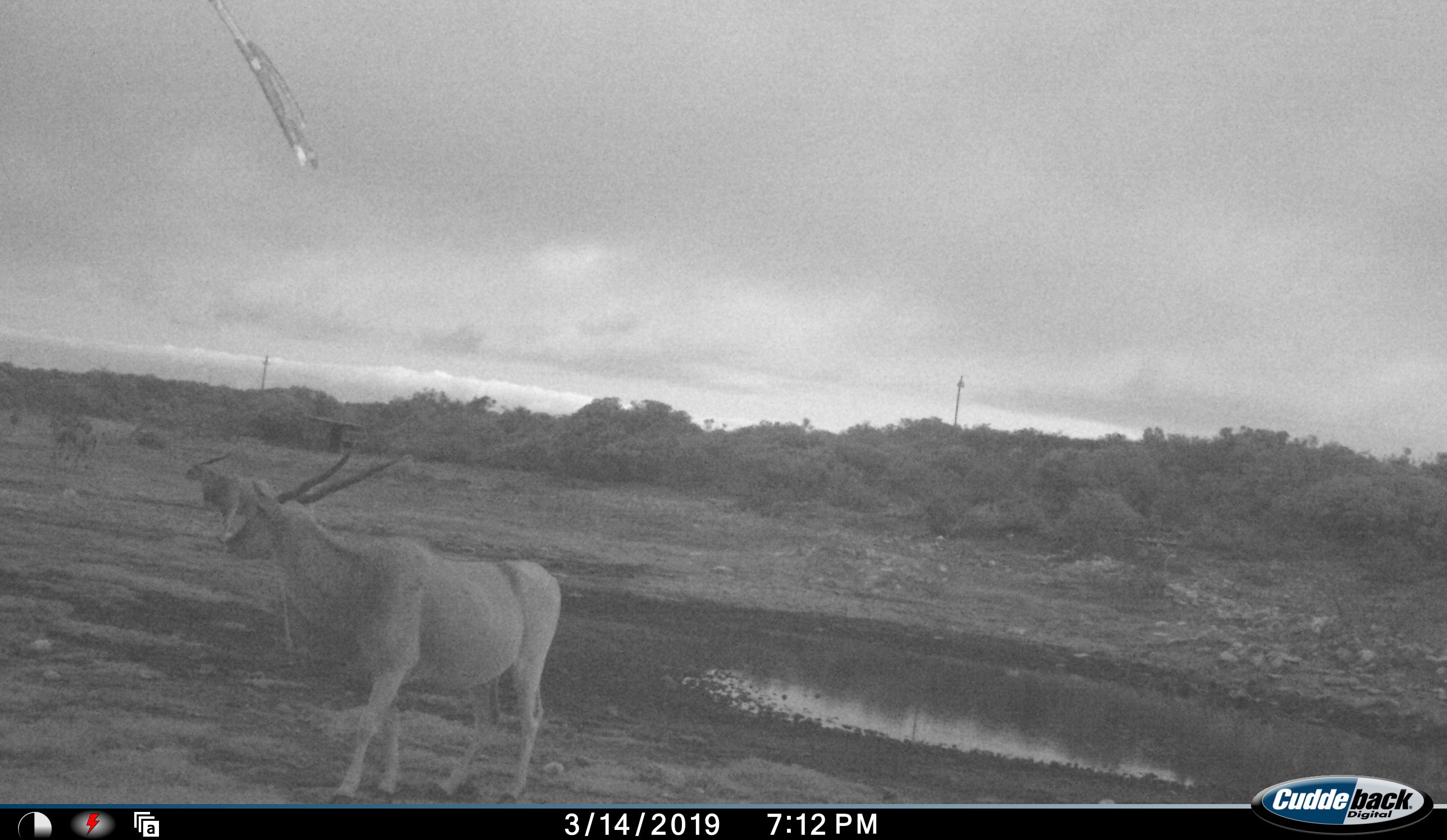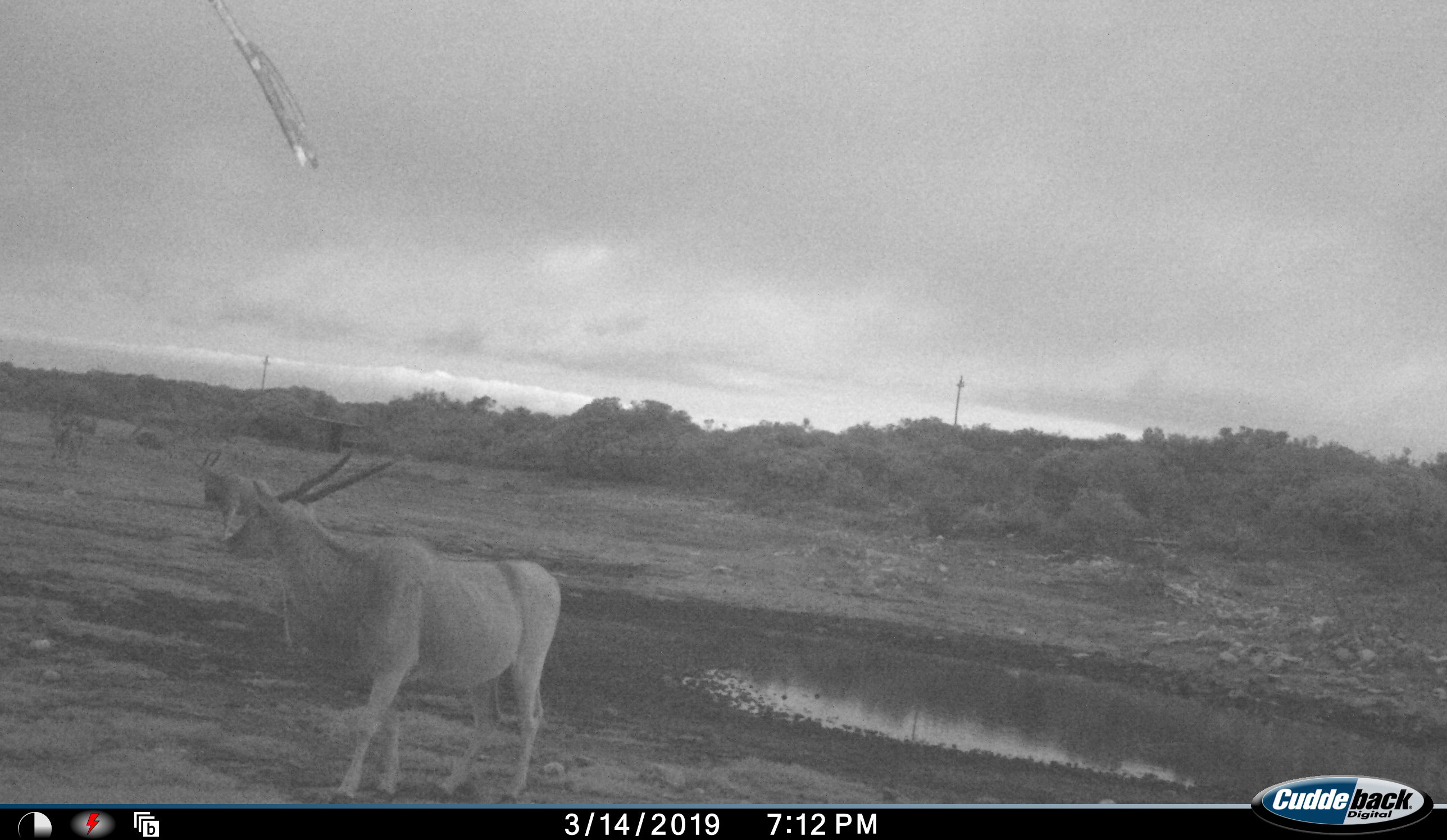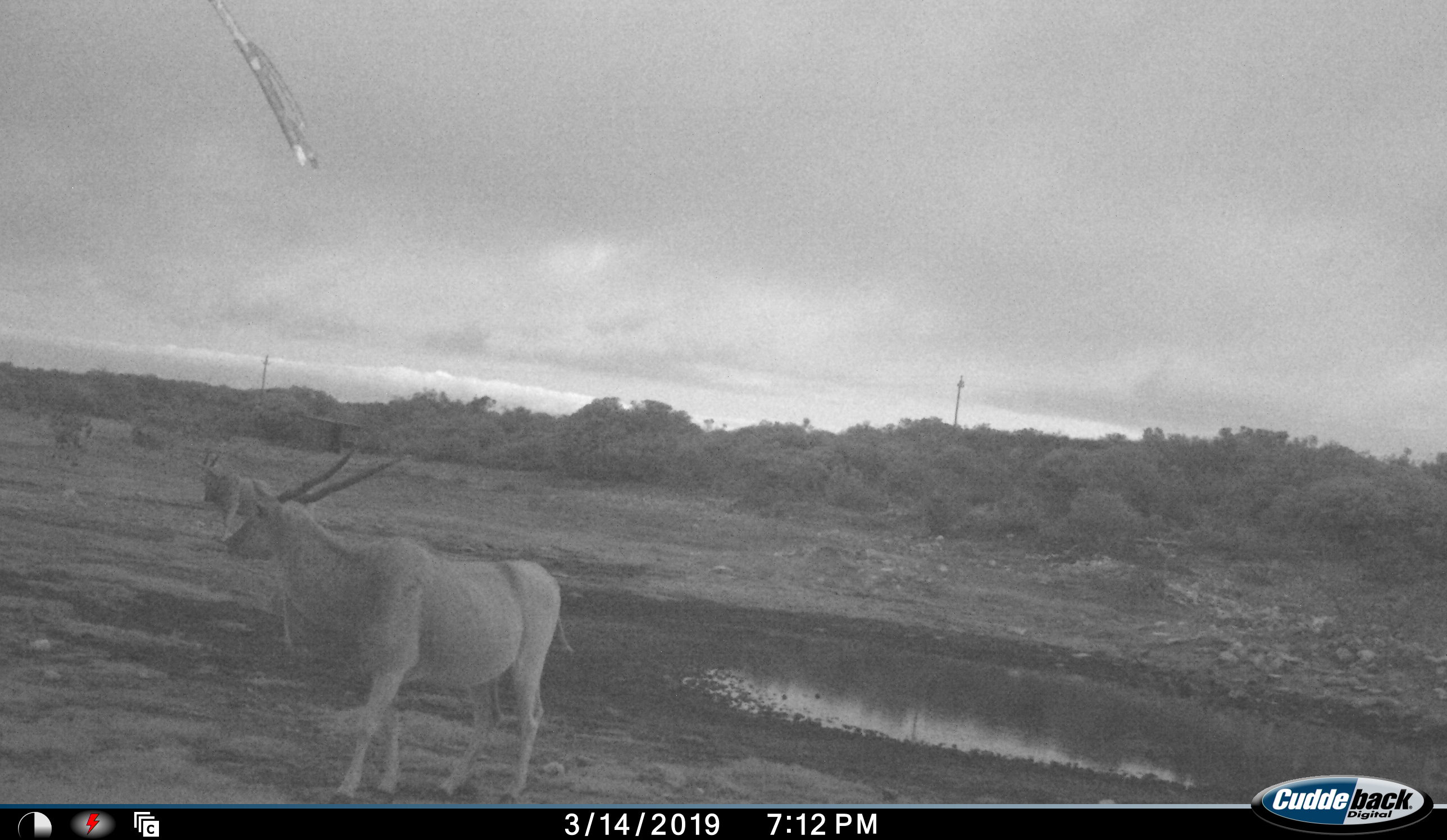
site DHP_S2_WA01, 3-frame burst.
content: unidentified animal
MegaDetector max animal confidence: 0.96